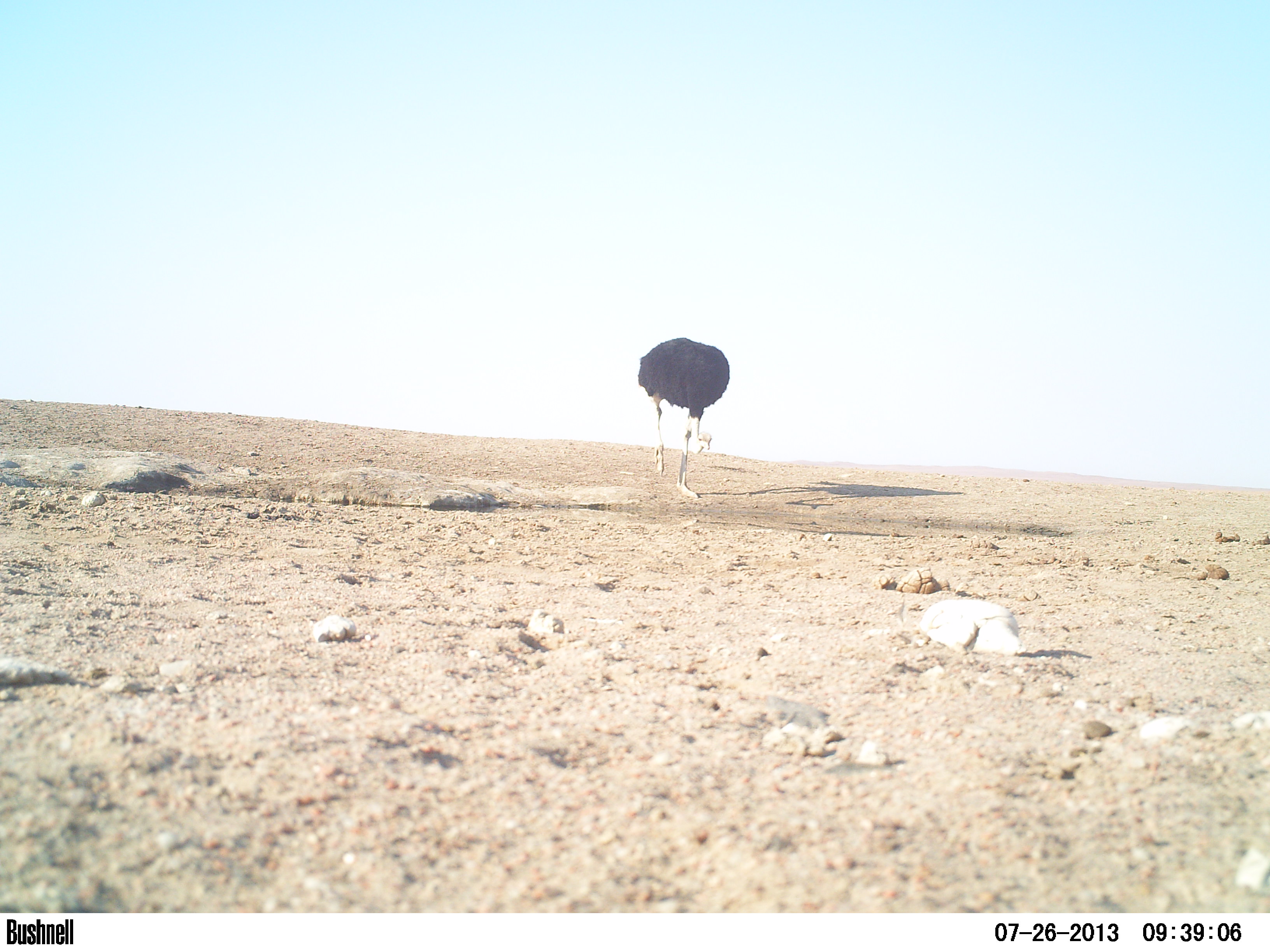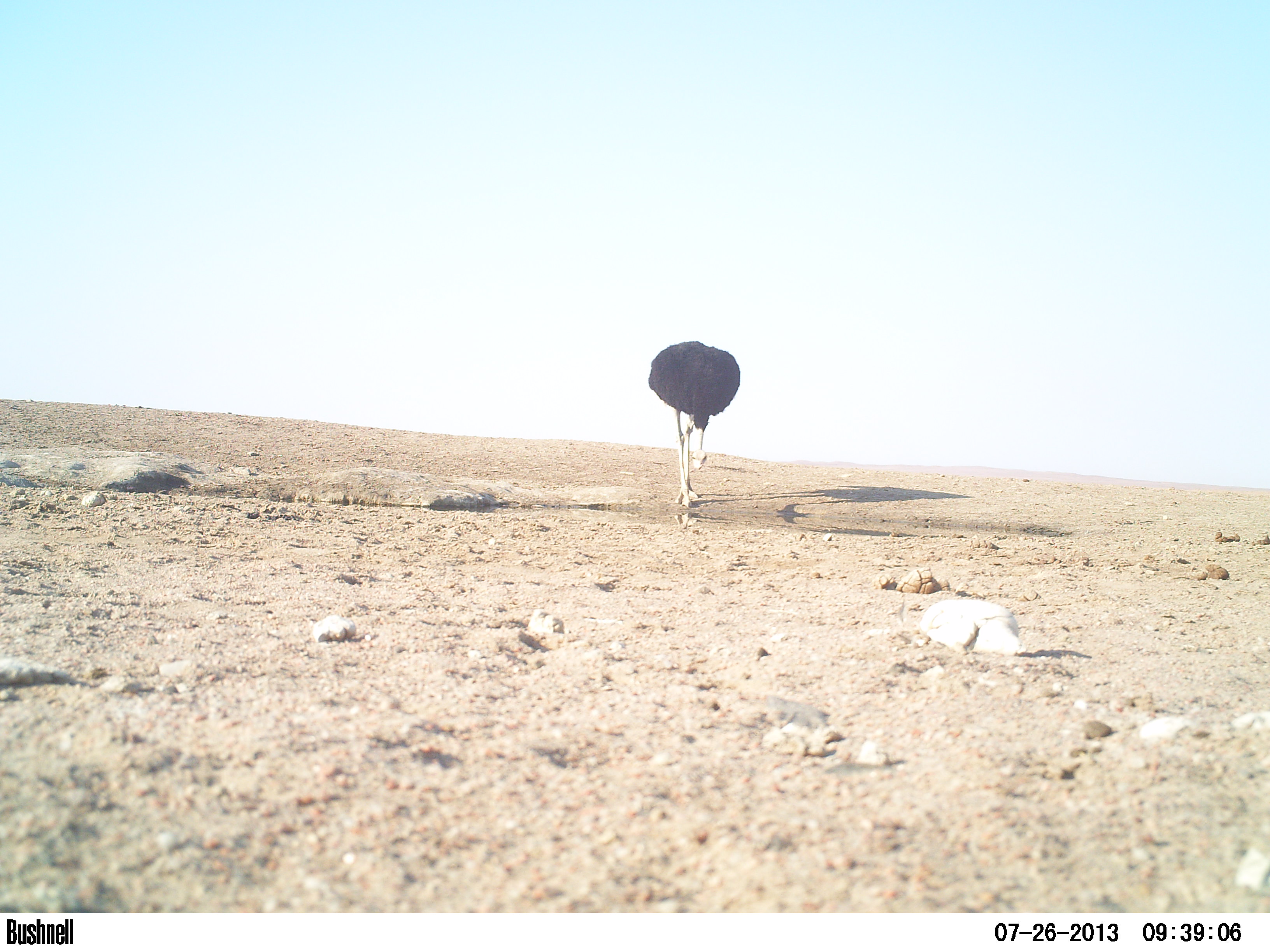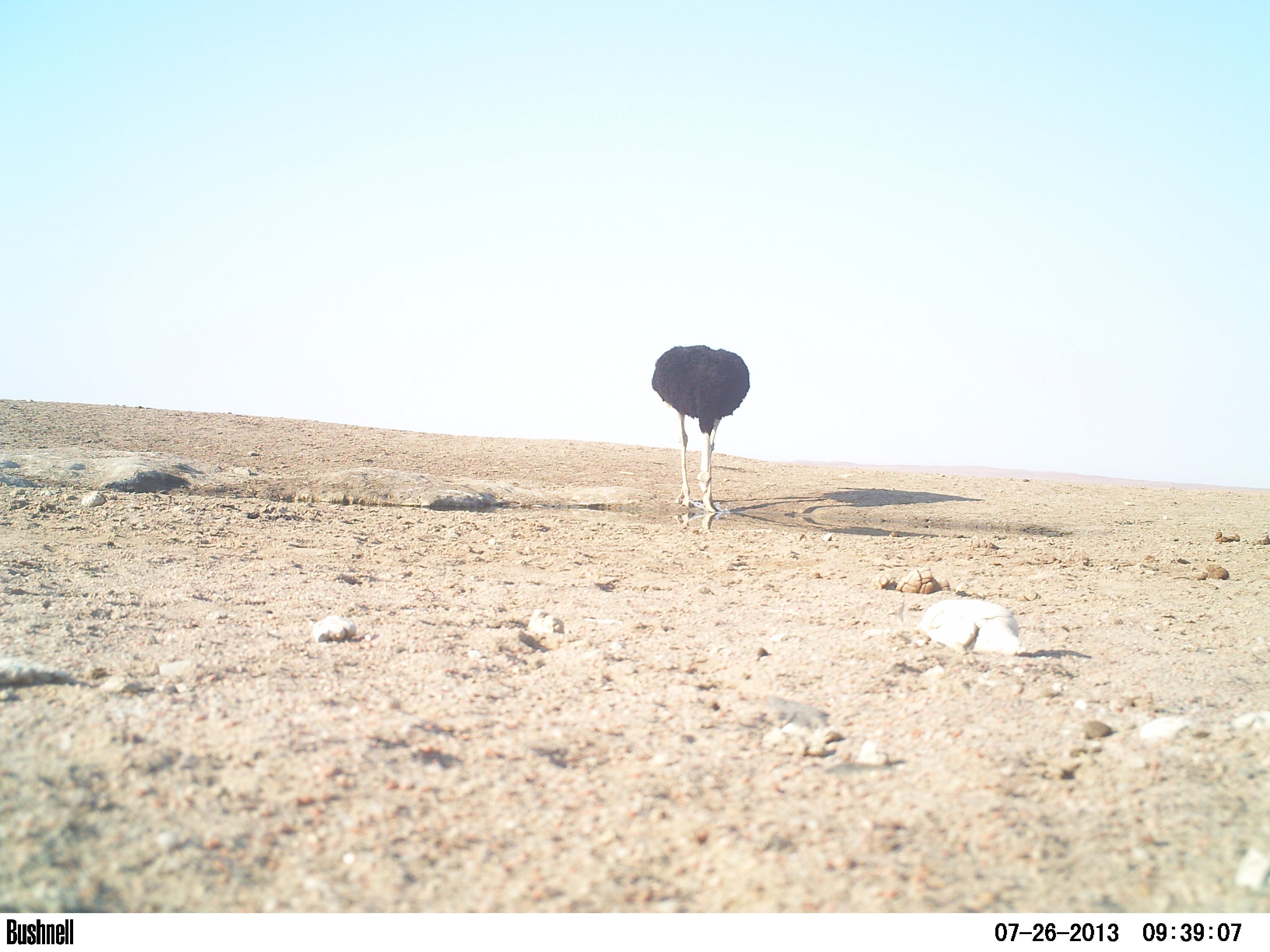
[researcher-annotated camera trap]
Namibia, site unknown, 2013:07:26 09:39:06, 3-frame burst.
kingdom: Animalia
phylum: Chordata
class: Aves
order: Struthioniformes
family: Struthionidae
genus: Struthio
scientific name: Struthio camelus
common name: common ostrich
Struthio camelus (common ostrich).